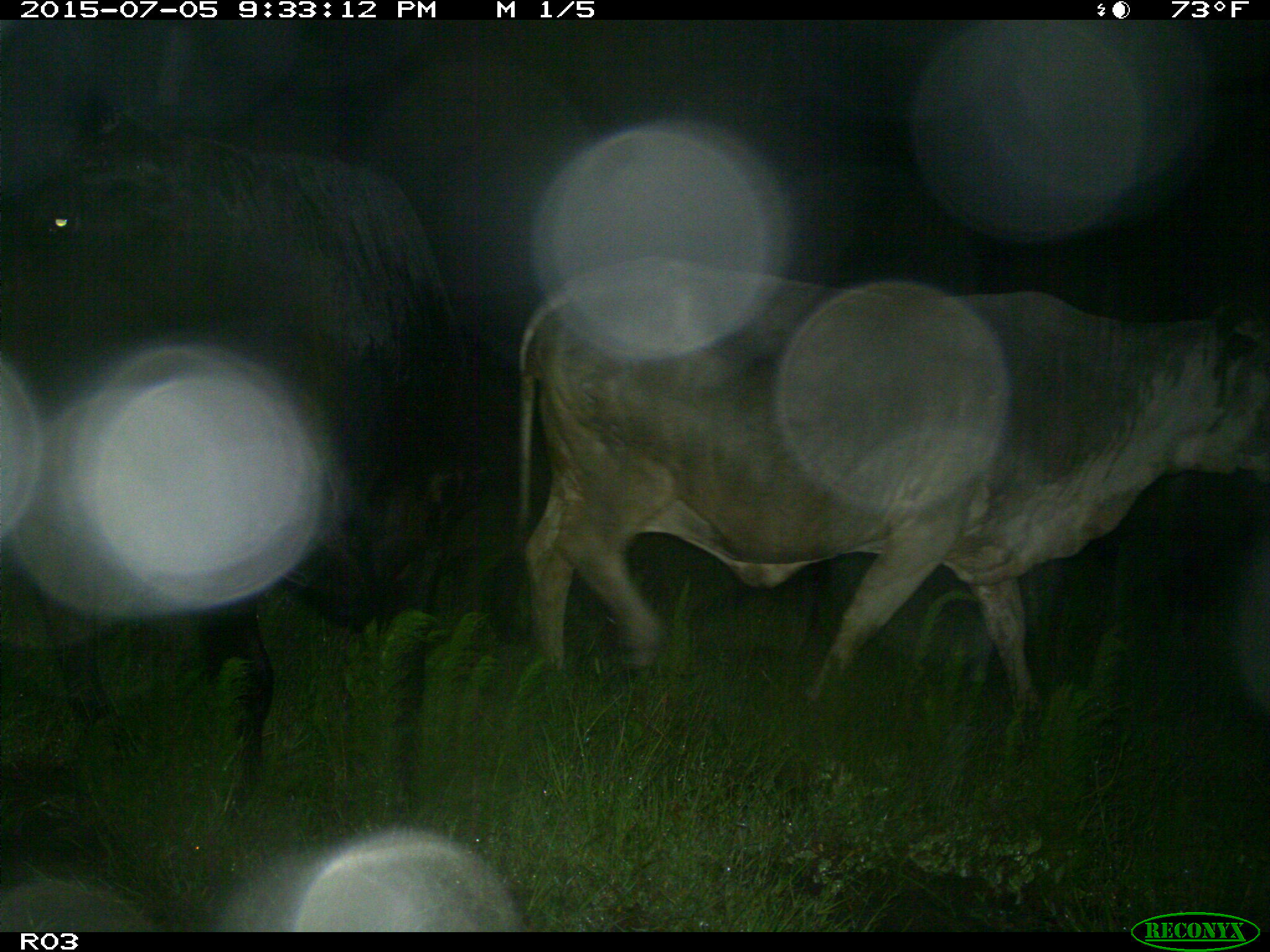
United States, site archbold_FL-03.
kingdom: Animalia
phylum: Chordata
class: Mammalia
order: Artiodactyla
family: Bovidae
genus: Bos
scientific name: Bos taurus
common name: domestic cow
Bos taurus (domestic cow).